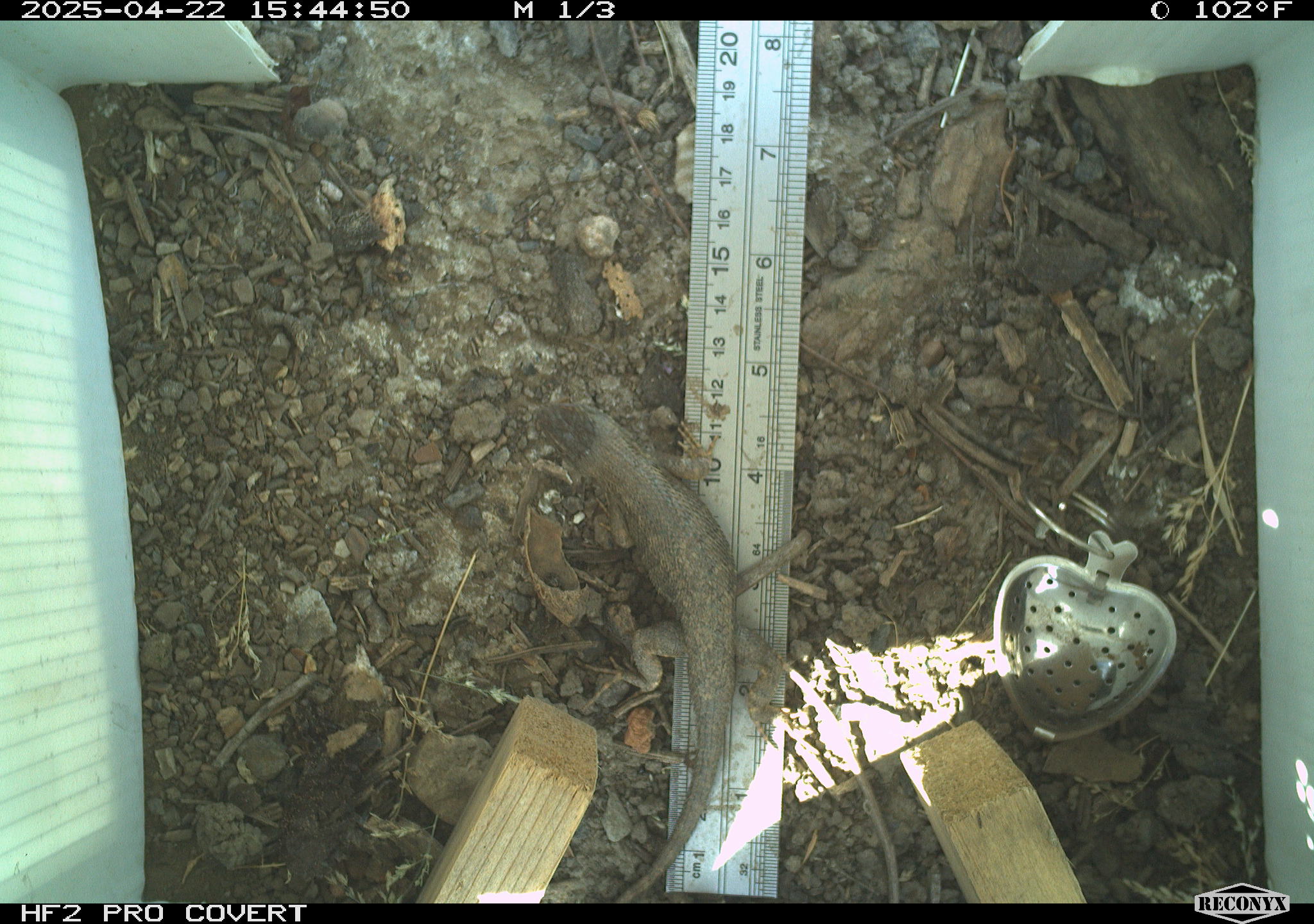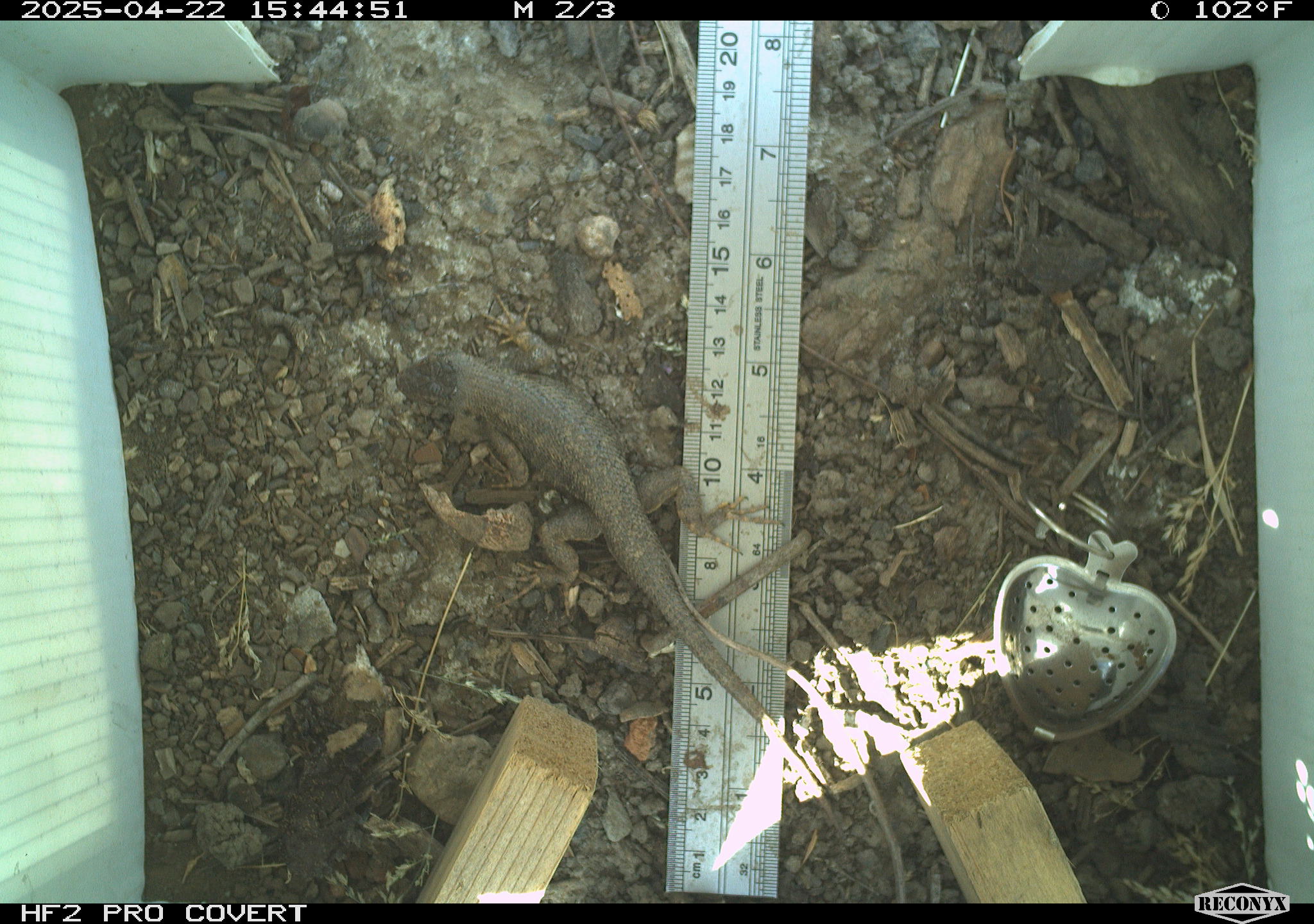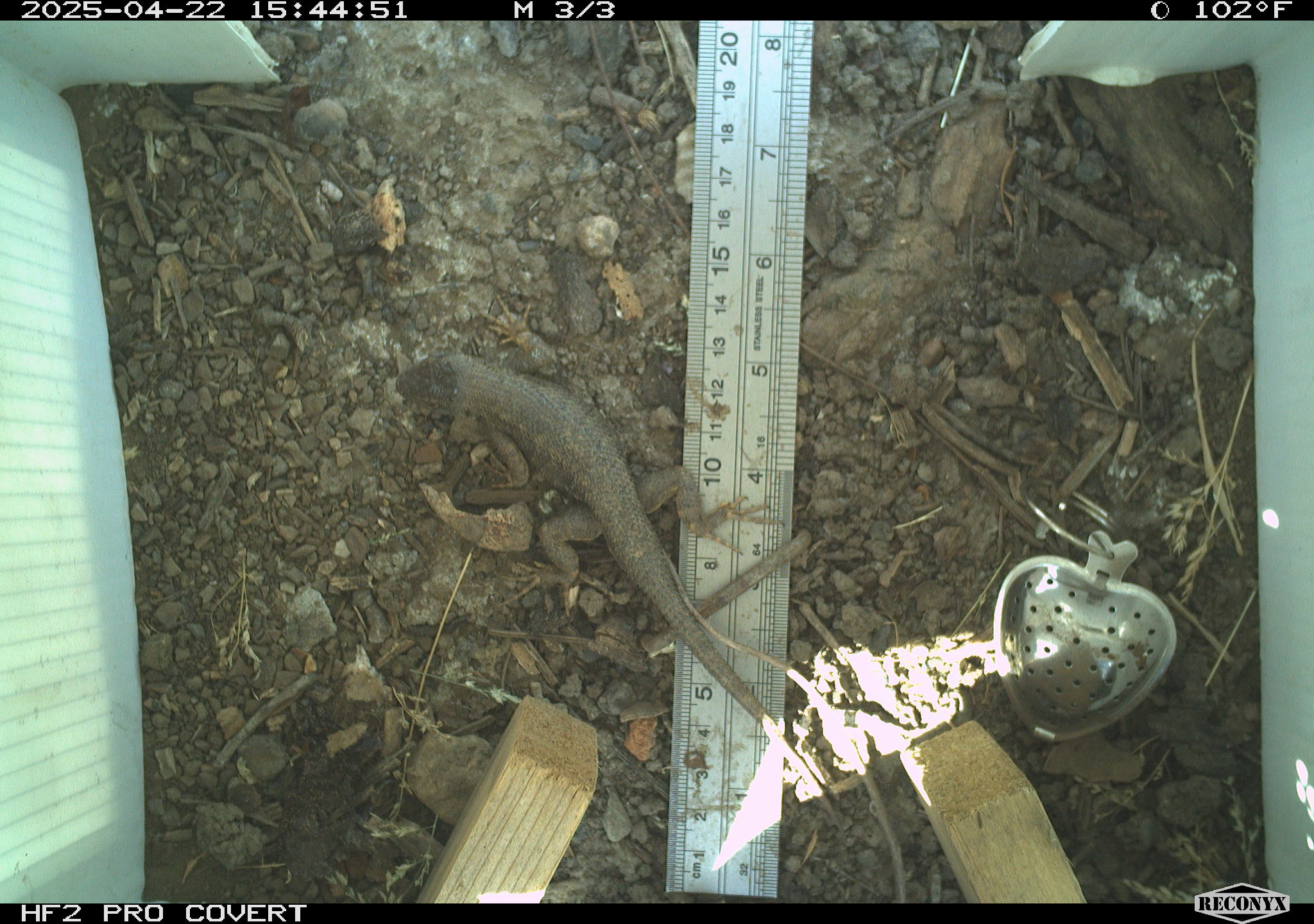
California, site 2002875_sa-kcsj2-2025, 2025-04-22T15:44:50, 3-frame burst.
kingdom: Animalia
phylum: Chordata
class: Reptilia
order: Squamata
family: Phrynosomatidae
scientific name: Phrynosomatidae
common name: north american spiny lizards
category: sceloporus/uta species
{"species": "sceloporus/uta species (north american spiny lizards) (Phrynosomatidae)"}